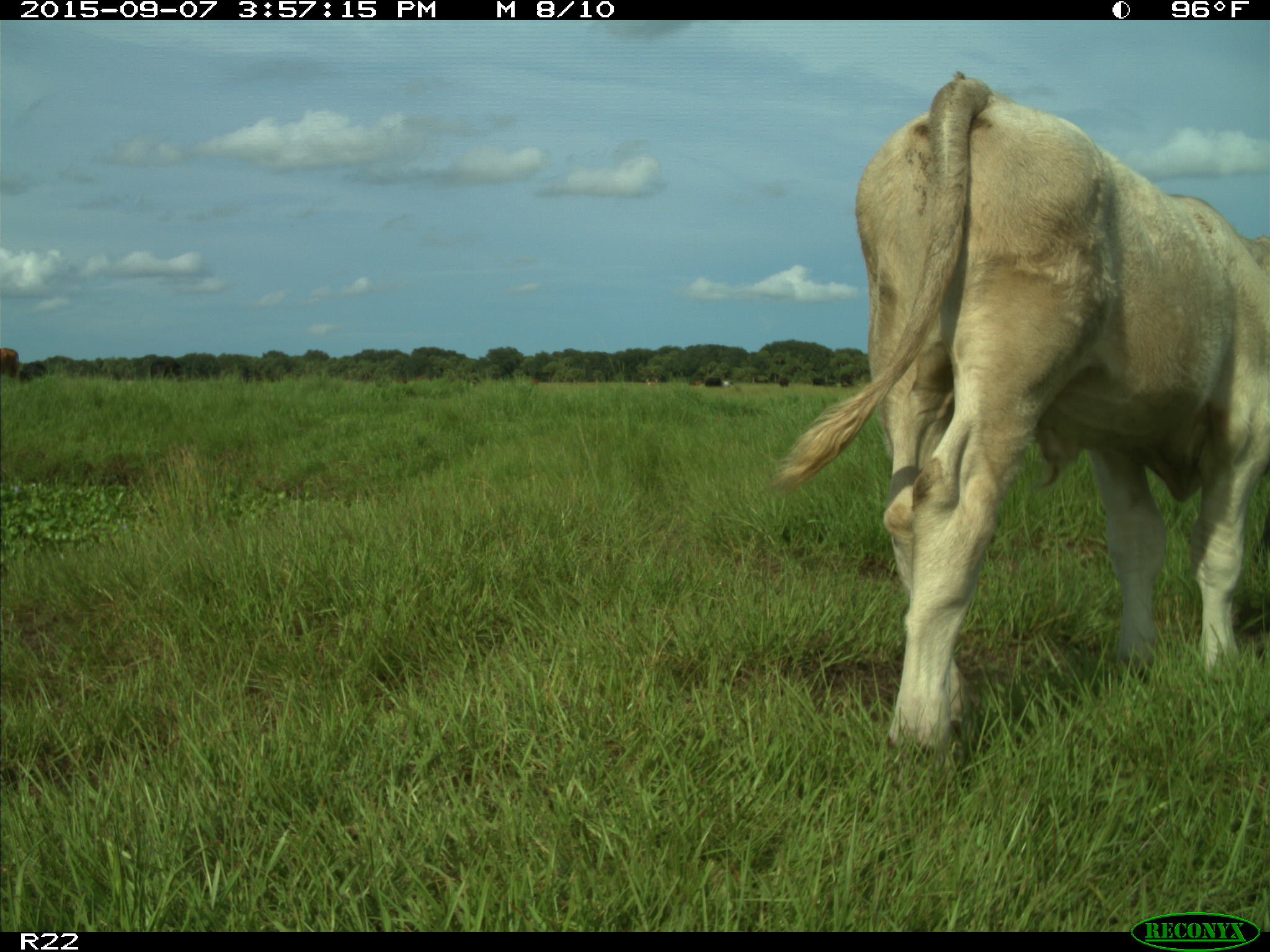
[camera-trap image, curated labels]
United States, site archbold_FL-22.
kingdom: Animalia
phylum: Chordata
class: Mammalia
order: Artiodactyla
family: Bovidae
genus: Bos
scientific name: Bos taurus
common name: domestic cow